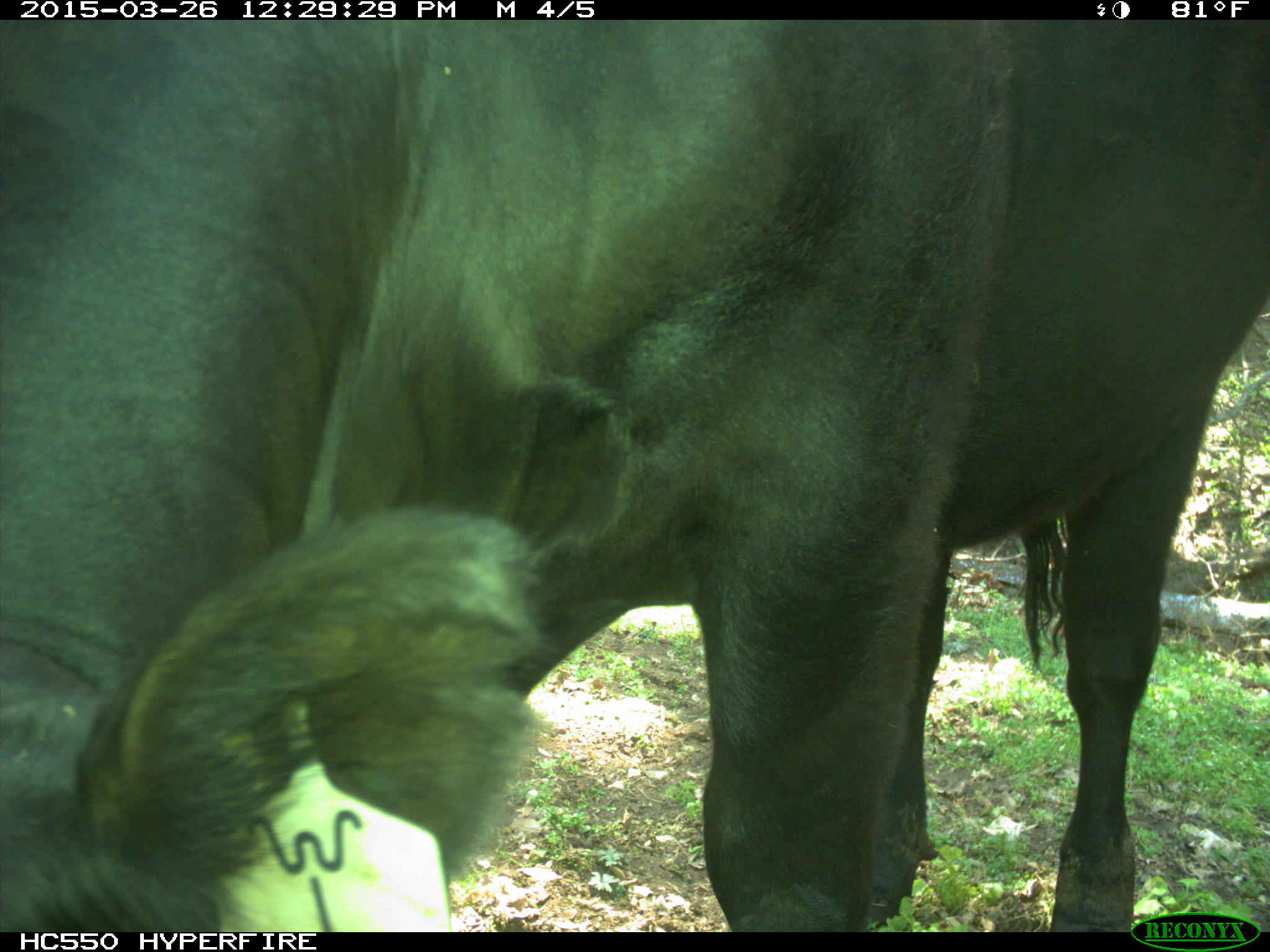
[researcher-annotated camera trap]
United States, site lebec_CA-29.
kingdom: Animalia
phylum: Chordata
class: Mammalia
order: Artiodactyla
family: Bovidae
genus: Bos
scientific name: Bos taurus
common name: domestic cow